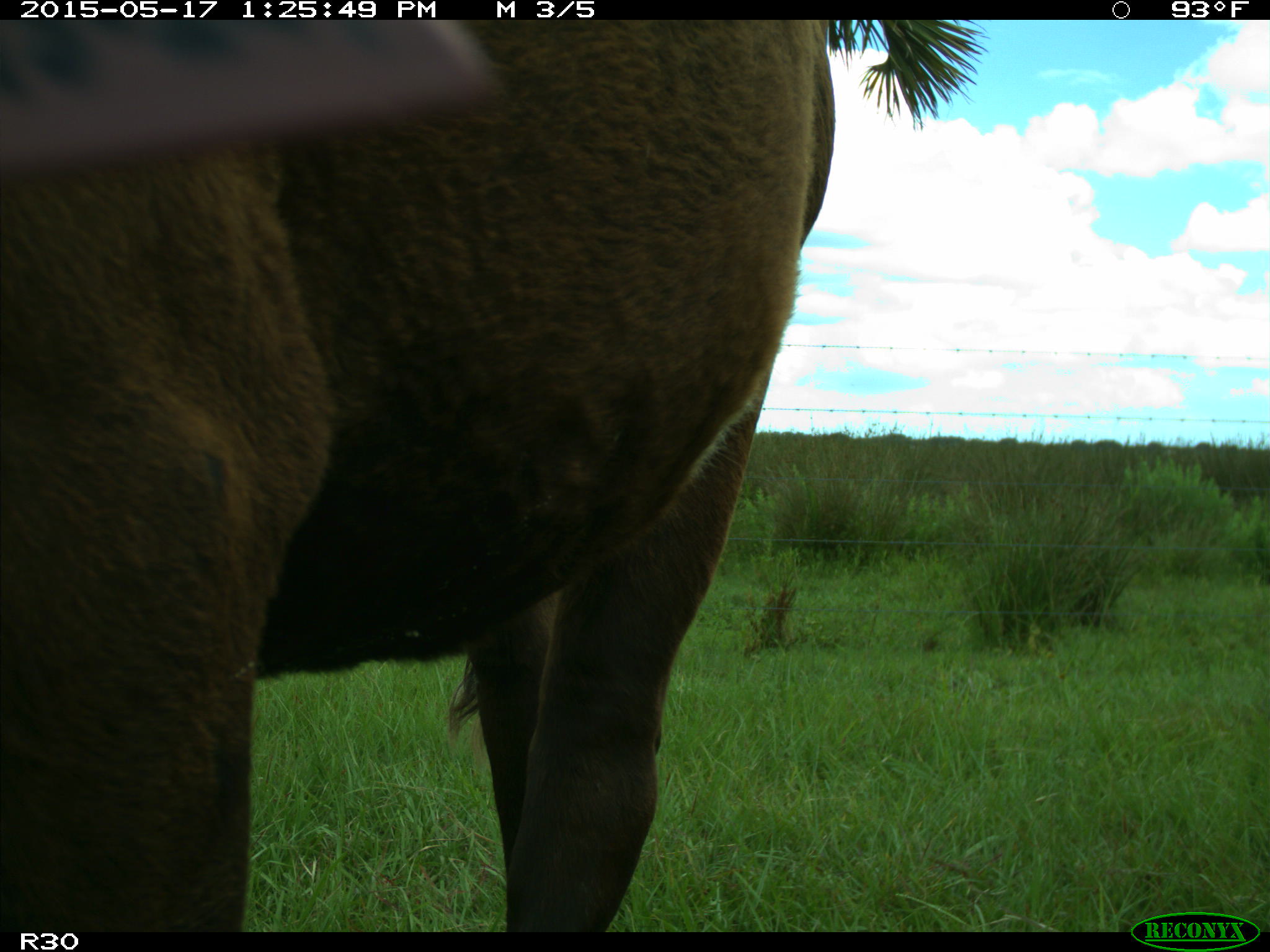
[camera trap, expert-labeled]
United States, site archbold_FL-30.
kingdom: Animalia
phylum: Chordata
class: Mammalia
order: Artiodactyla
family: Bovidae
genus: Bos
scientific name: Bos taurus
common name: domestic cow